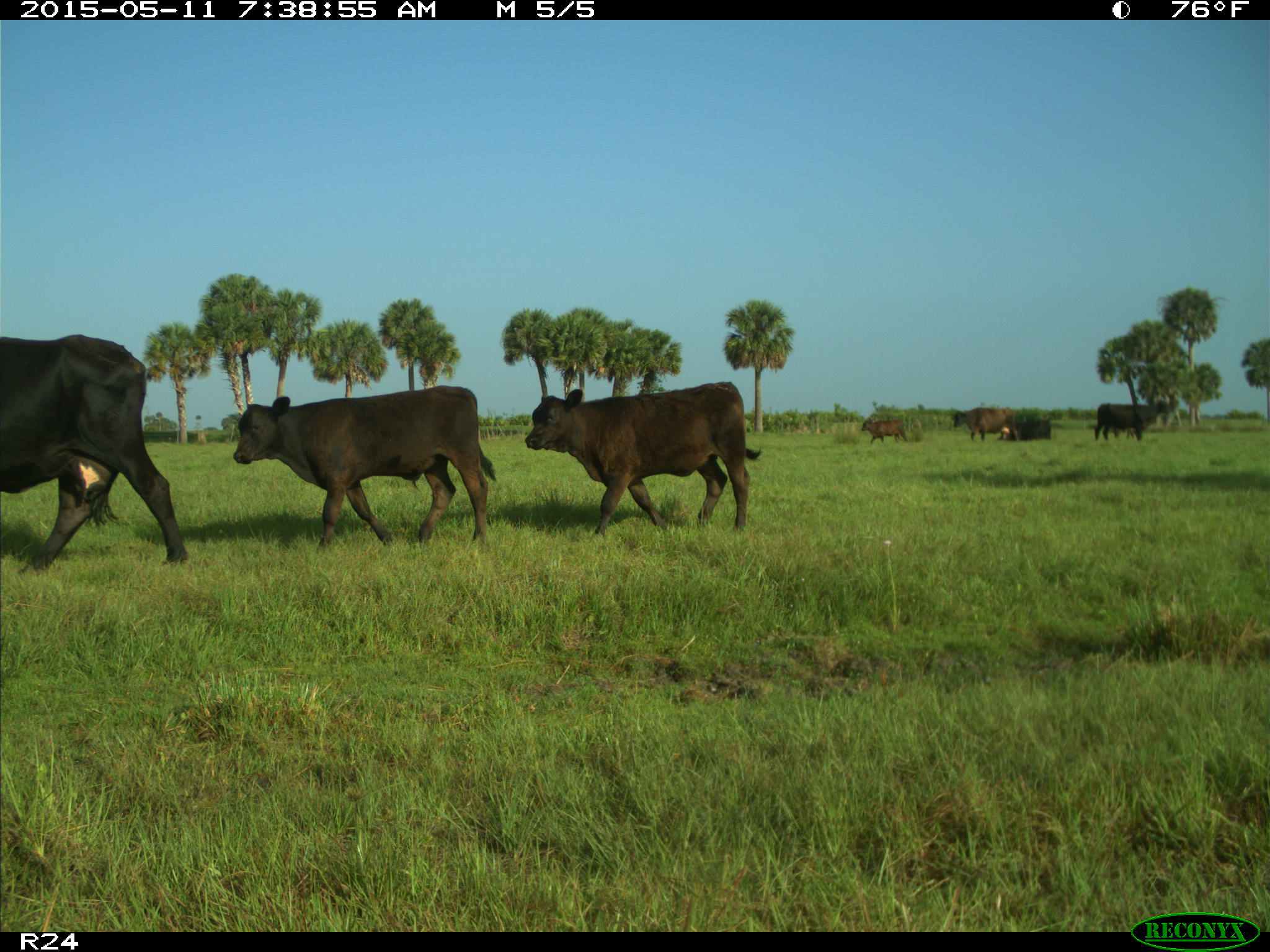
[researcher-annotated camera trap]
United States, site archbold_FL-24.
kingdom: Animalia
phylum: Chordata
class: Mammalia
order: Artiodactyla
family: Bovidae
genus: Bos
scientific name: Bos taurus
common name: domestic cow